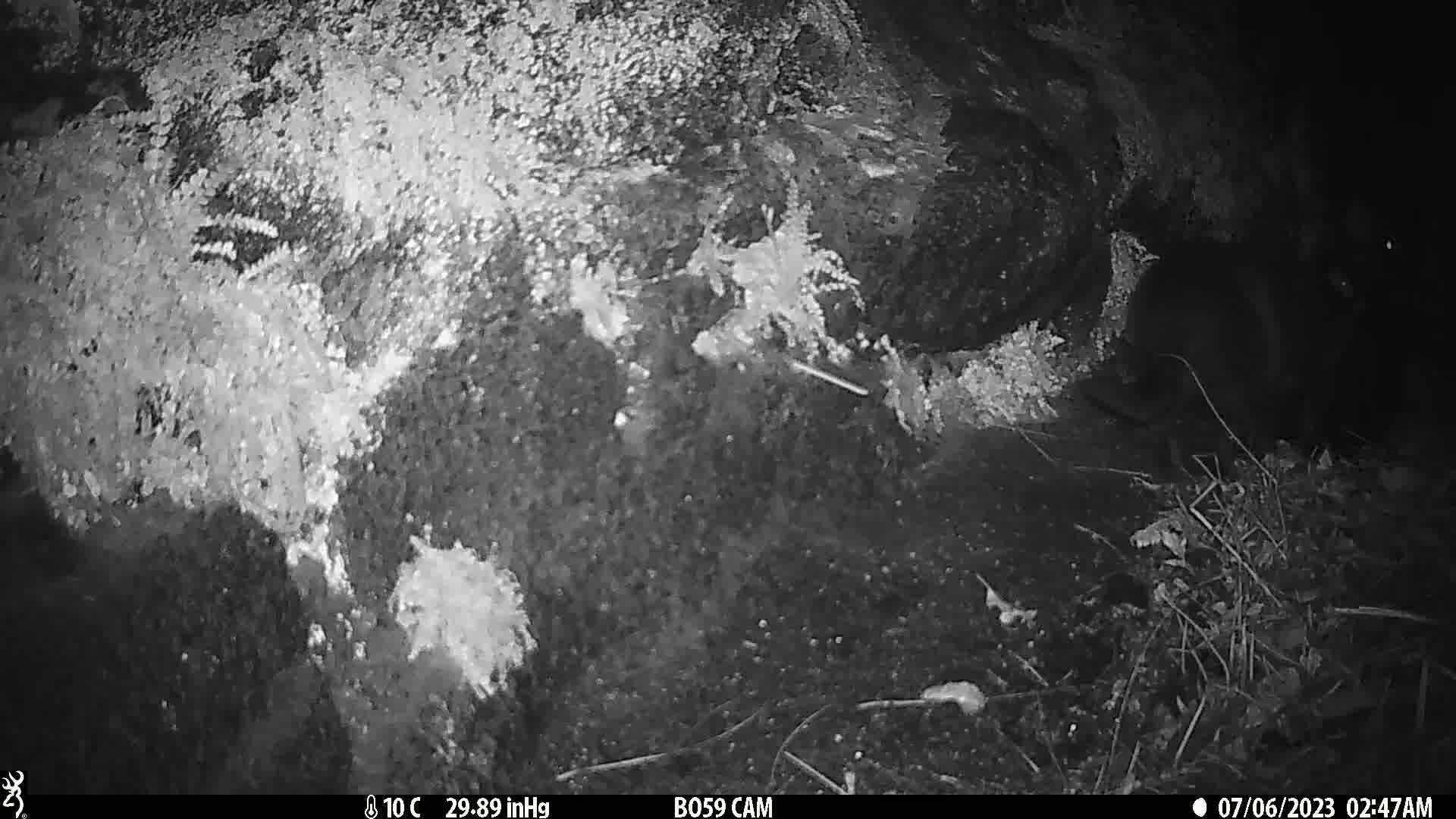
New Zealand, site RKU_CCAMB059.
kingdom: Animalia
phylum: Chordata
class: Mammalia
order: Carnivora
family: Felidae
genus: Felis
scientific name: Felis catus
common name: domestic cat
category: cat